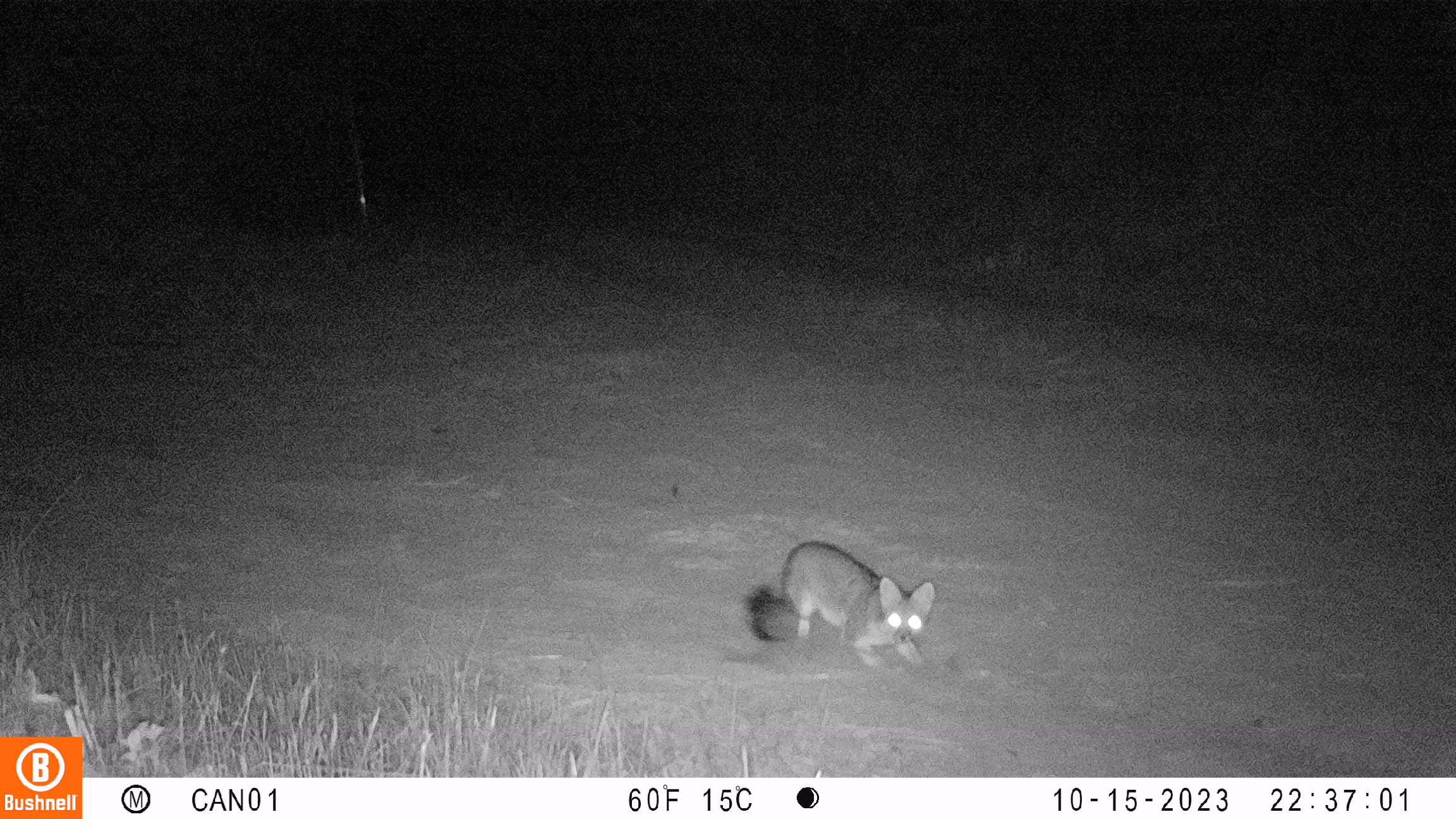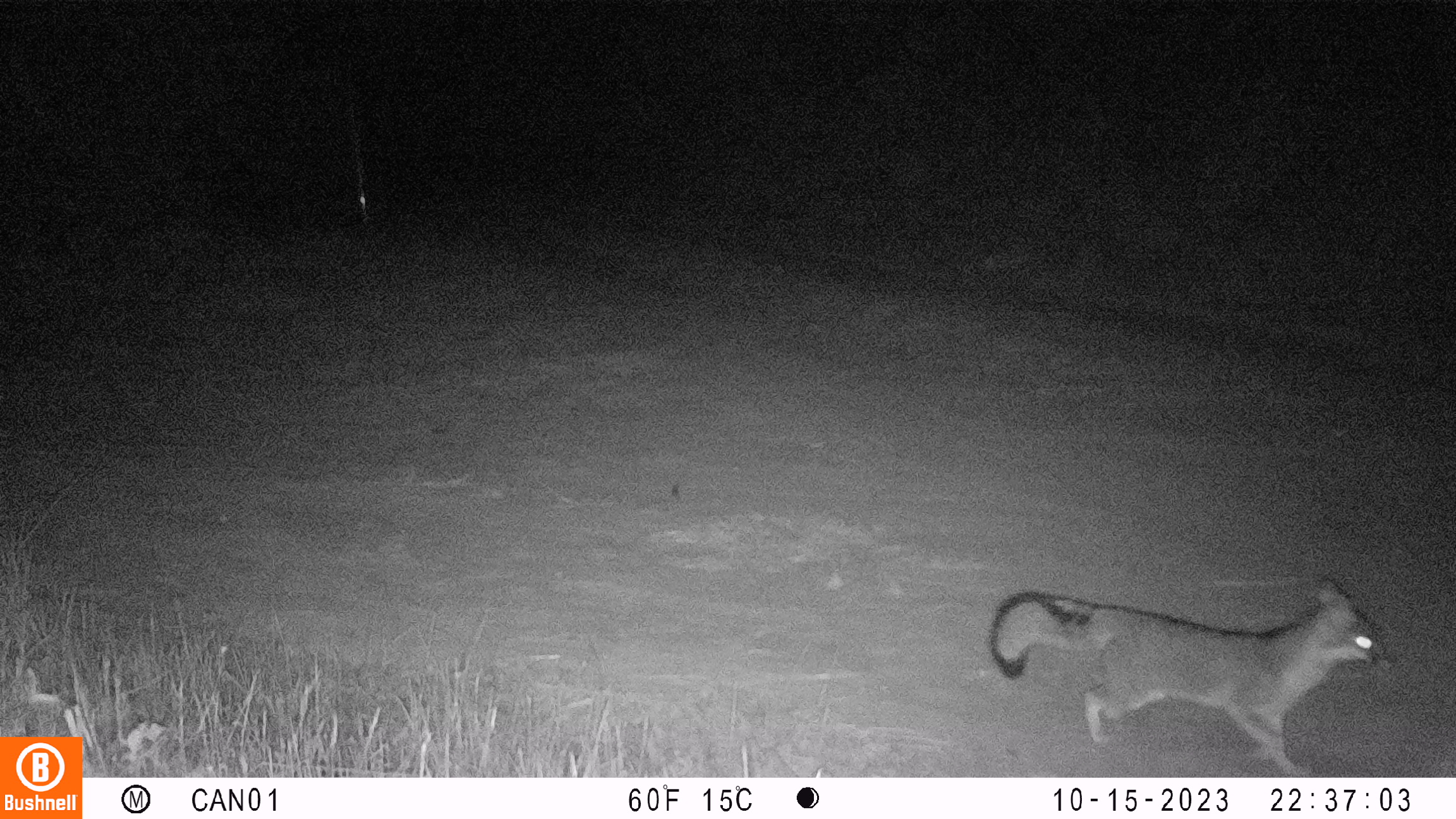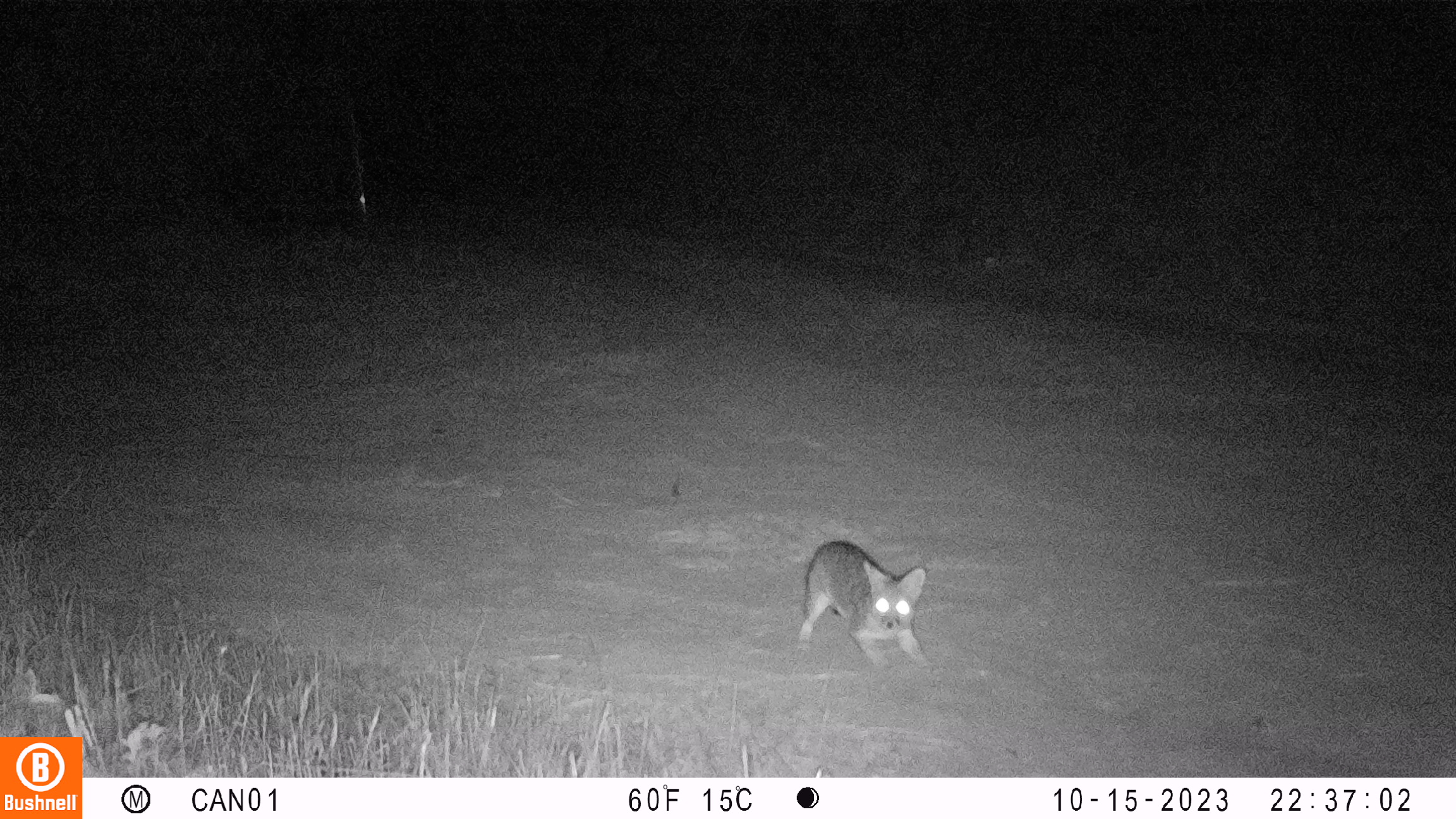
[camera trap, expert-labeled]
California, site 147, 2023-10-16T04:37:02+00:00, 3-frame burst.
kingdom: Animalia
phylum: Chordata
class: Mammalia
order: Carnivora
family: Canidae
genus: Urocyon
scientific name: Urocyon cinereoargenteus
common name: gray fox